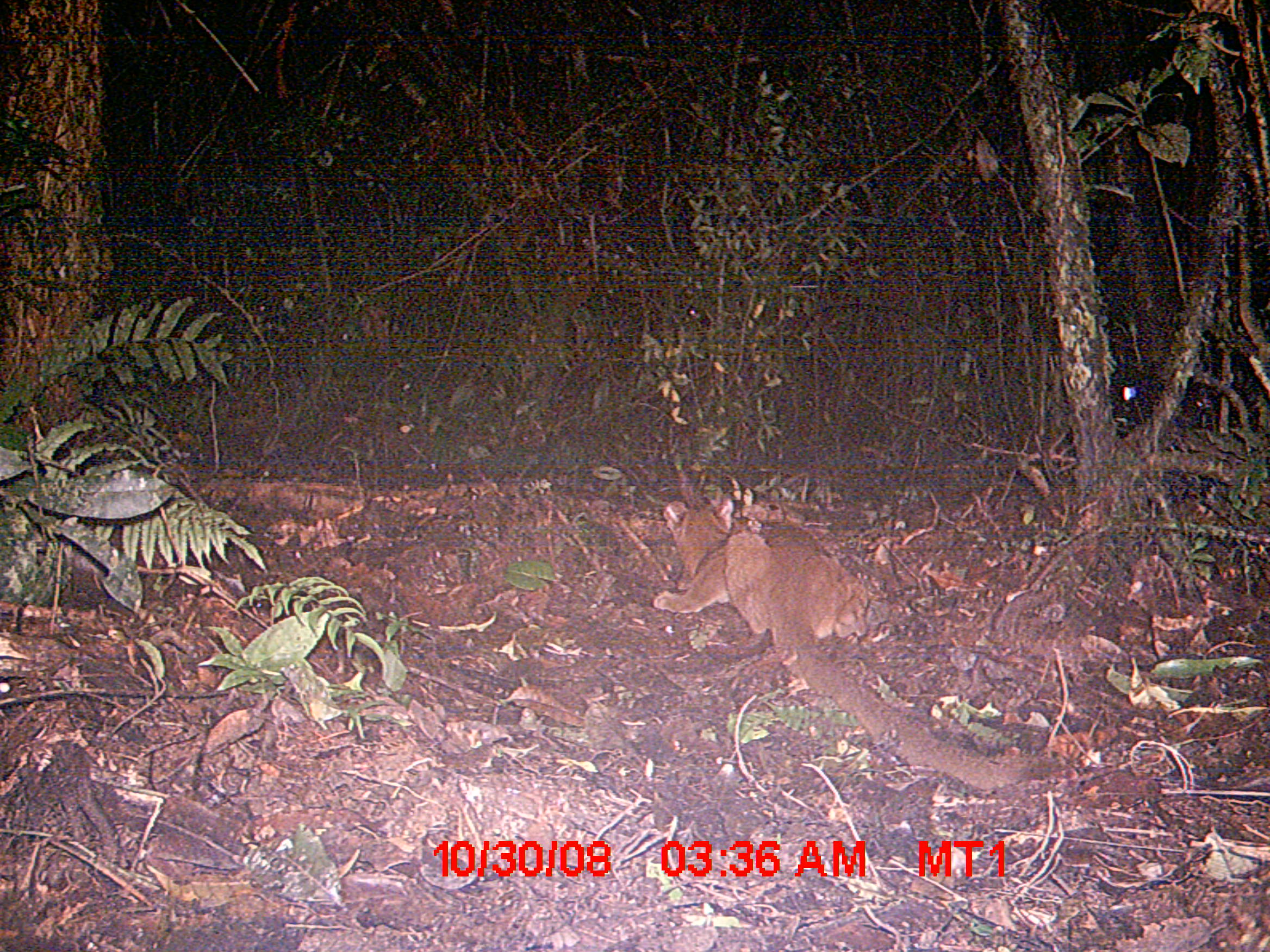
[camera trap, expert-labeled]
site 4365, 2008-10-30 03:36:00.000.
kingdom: Animalia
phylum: Chordata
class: Mammalia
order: Carnivora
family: Eupleridae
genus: Cryptoprocta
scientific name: Cryptoprocta ferox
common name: fossa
Cryptoprocta ferox (fossa), count 1.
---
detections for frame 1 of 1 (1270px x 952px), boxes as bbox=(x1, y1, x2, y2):
cryptoprocta ferox: bbox=(651, 491, 1067, 793)